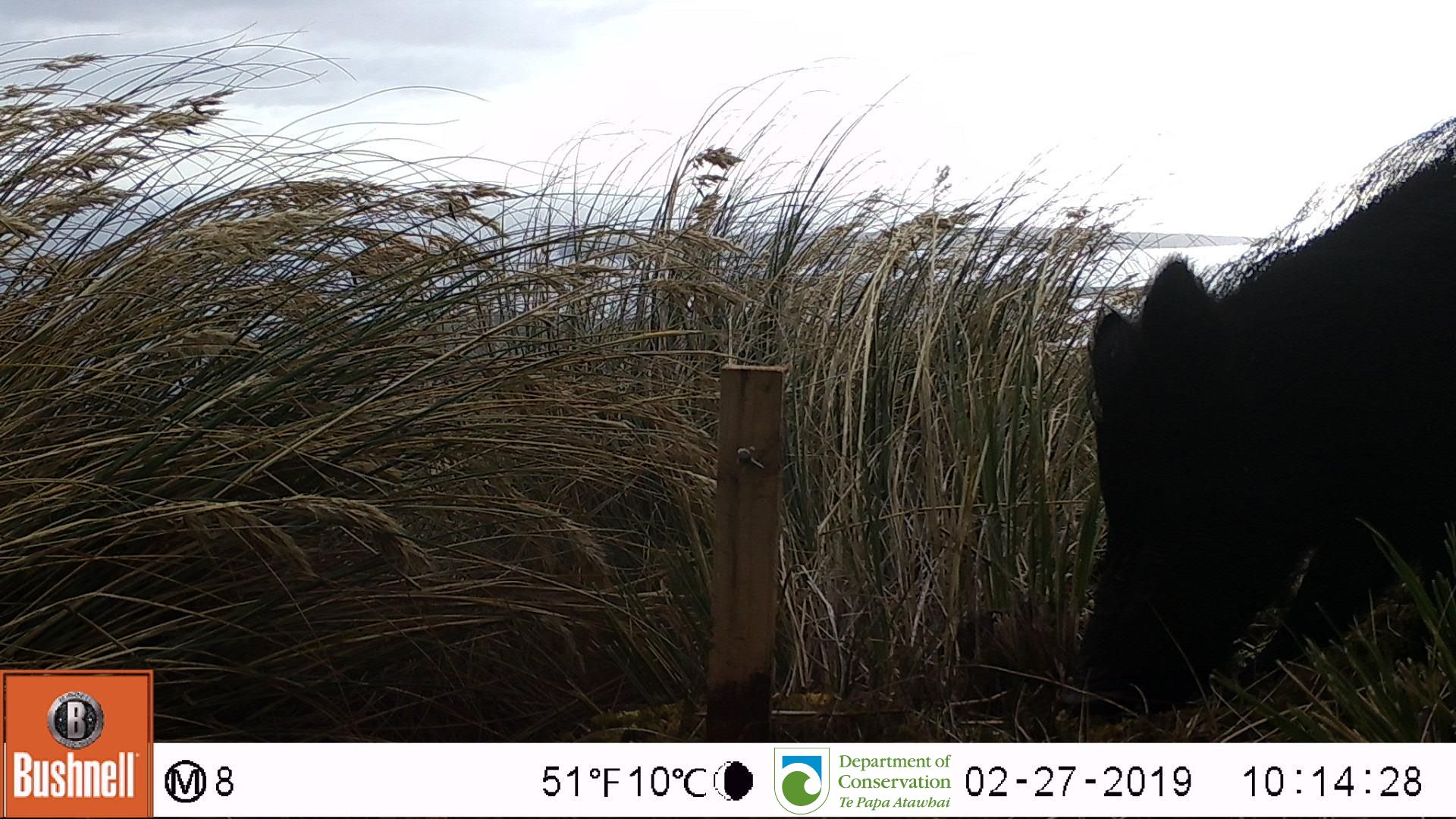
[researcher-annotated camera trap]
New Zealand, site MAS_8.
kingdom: Animalia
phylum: Chordata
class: Mammalia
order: Artiodactyla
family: Suidae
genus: Sus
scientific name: Sus scrofa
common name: pig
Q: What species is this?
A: Pig (Sus scrofa).